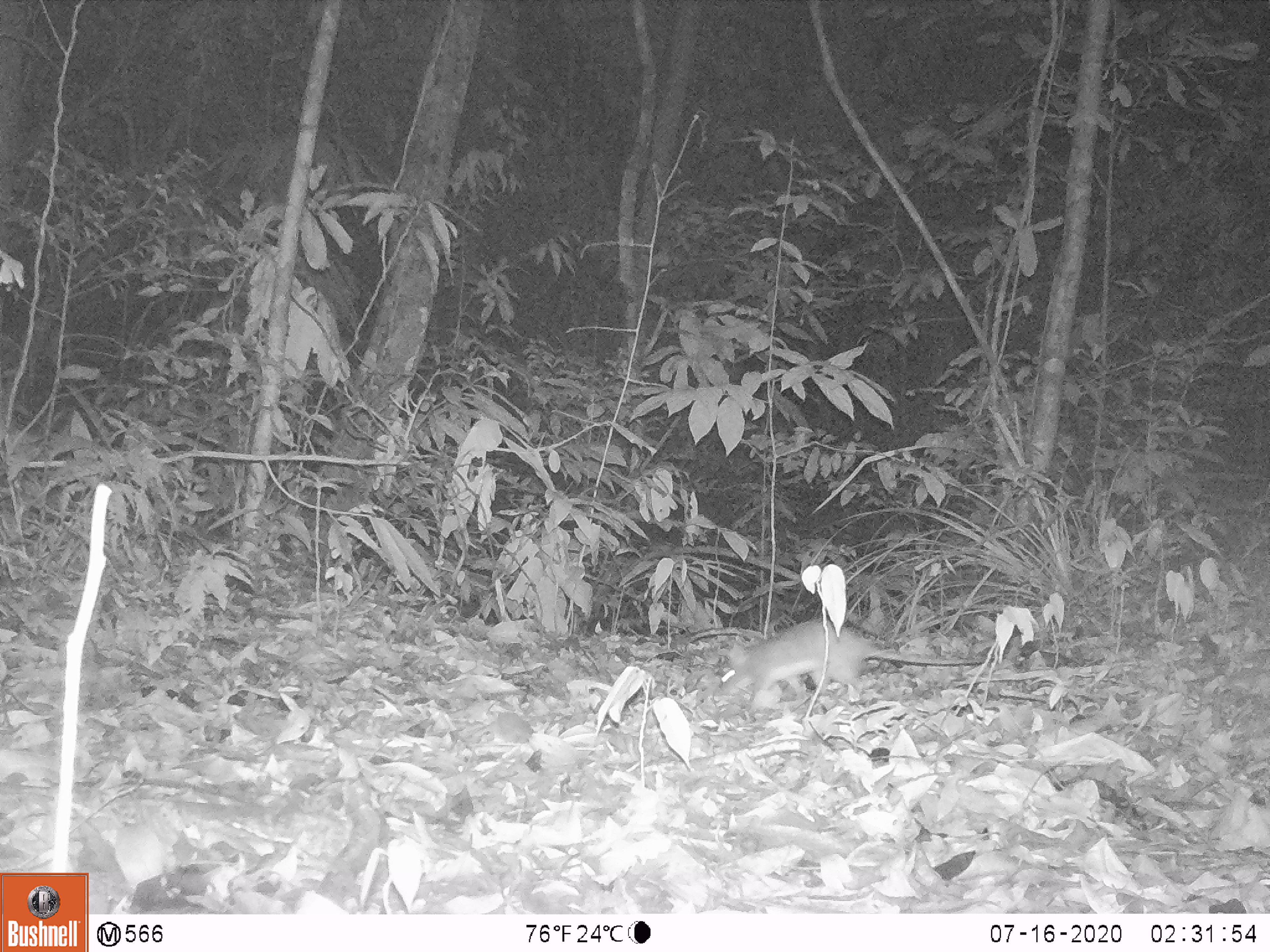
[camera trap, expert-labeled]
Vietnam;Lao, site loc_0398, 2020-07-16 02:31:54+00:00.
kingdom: Animalia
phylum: Chordata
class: Mammalia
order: Rodentia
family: Muridae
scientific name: Muridae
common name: old-world mice and rats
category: unidentified murid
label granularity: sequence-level